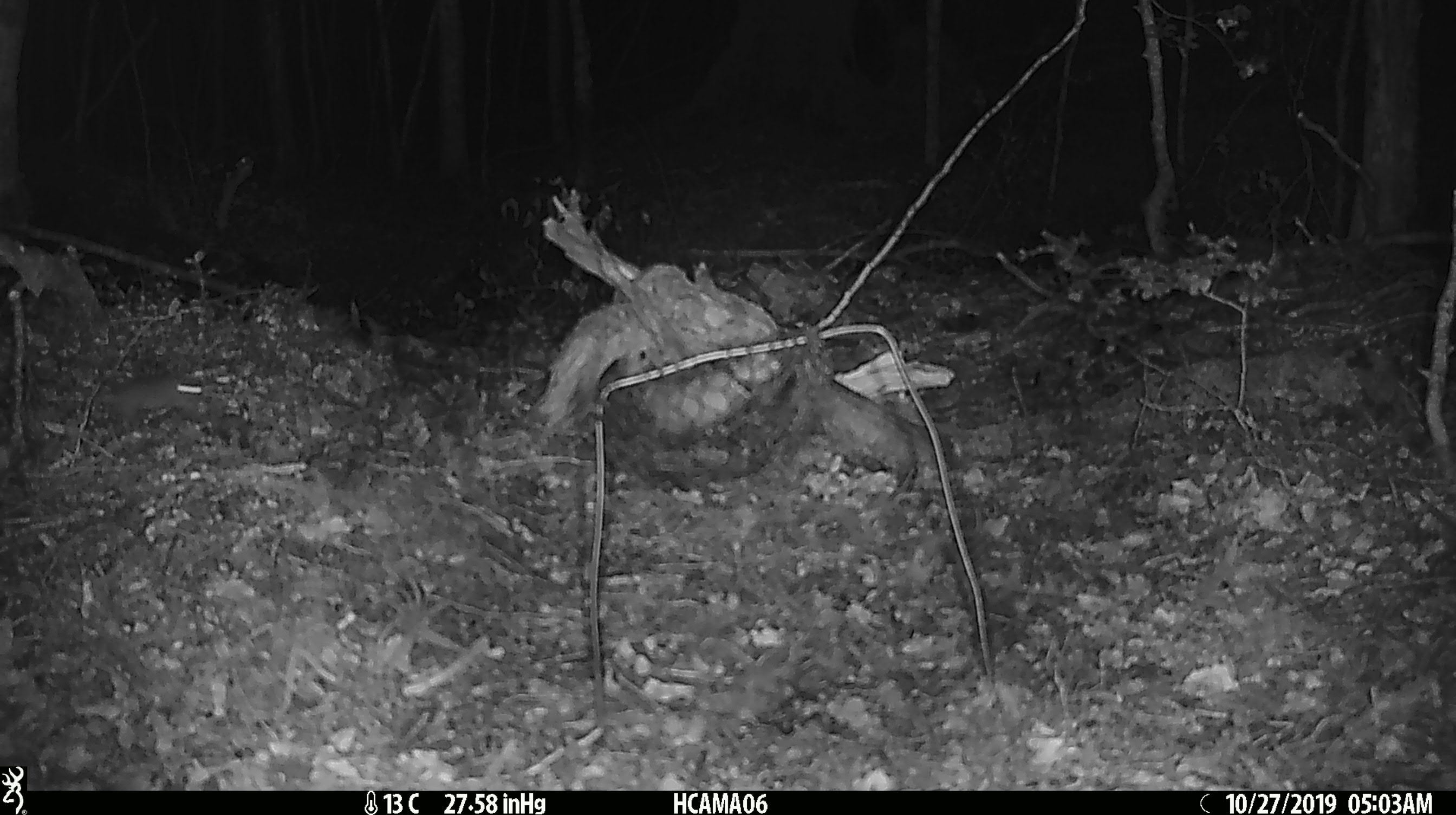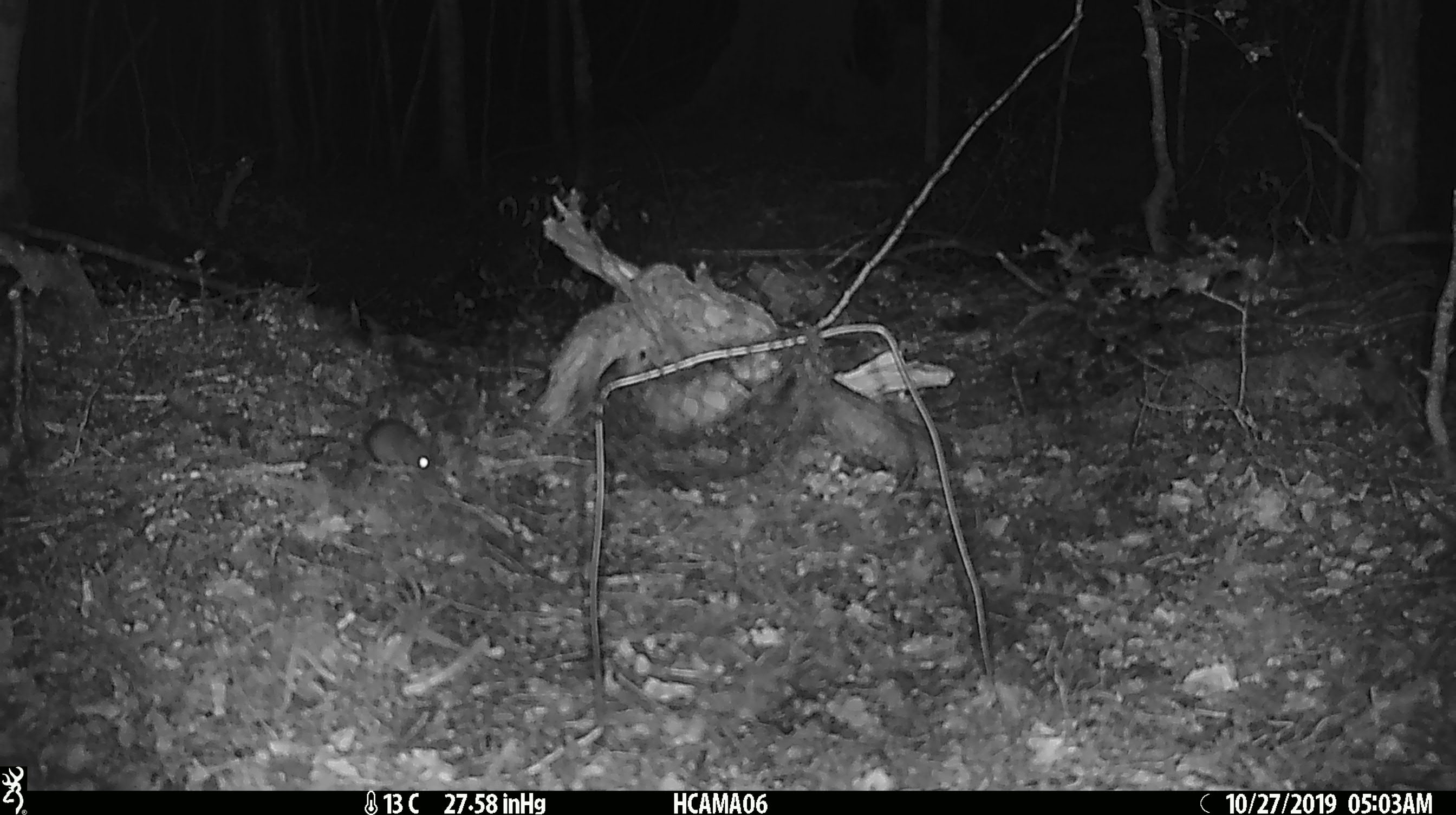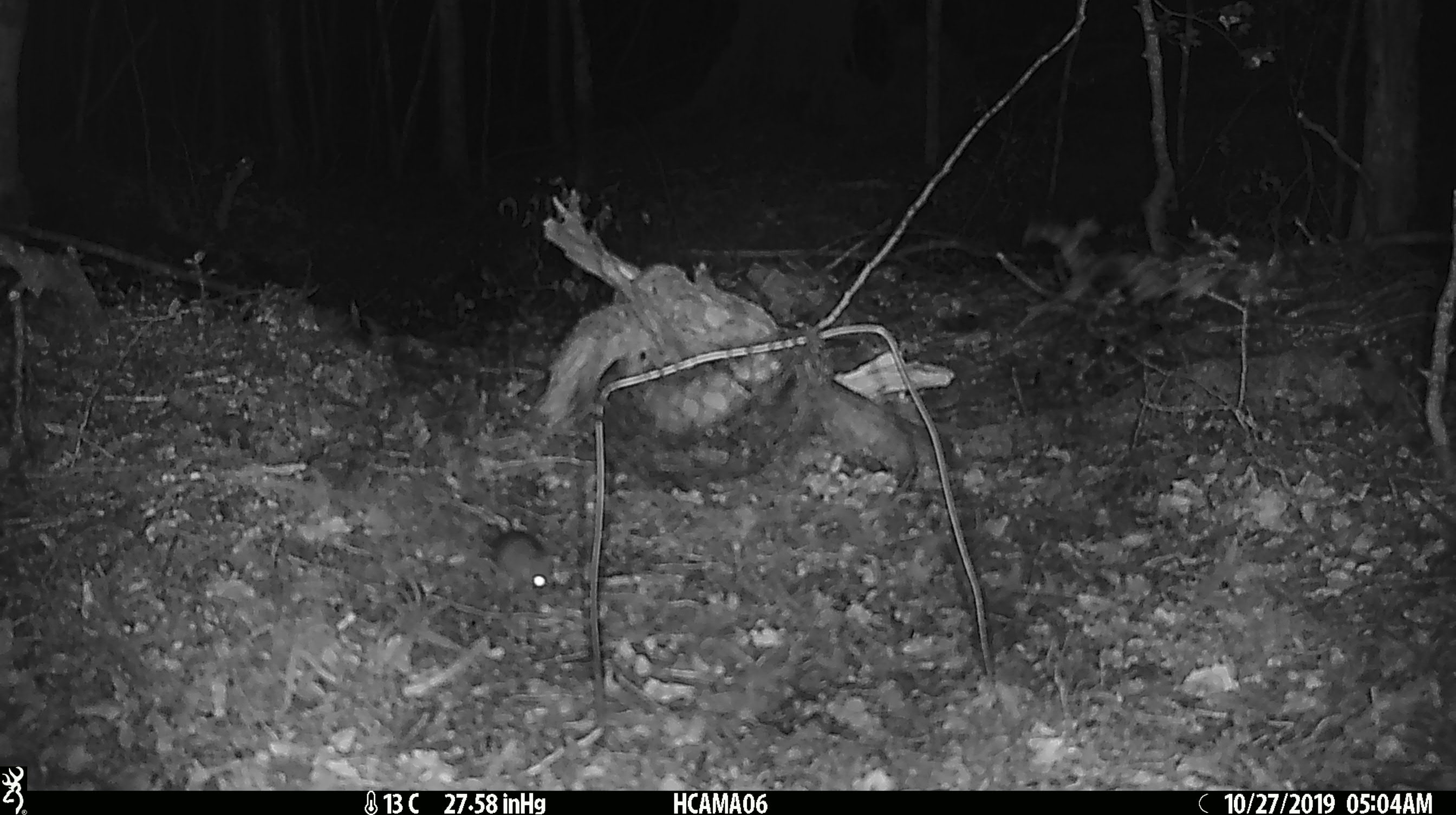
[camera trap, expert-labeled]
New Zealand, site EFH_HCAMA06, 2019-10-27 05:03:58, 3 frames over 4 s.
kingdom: Animalia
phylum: Chordata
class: Mammalia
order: Rodentia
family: Muridae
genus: Mus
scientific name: Mus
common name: mouse